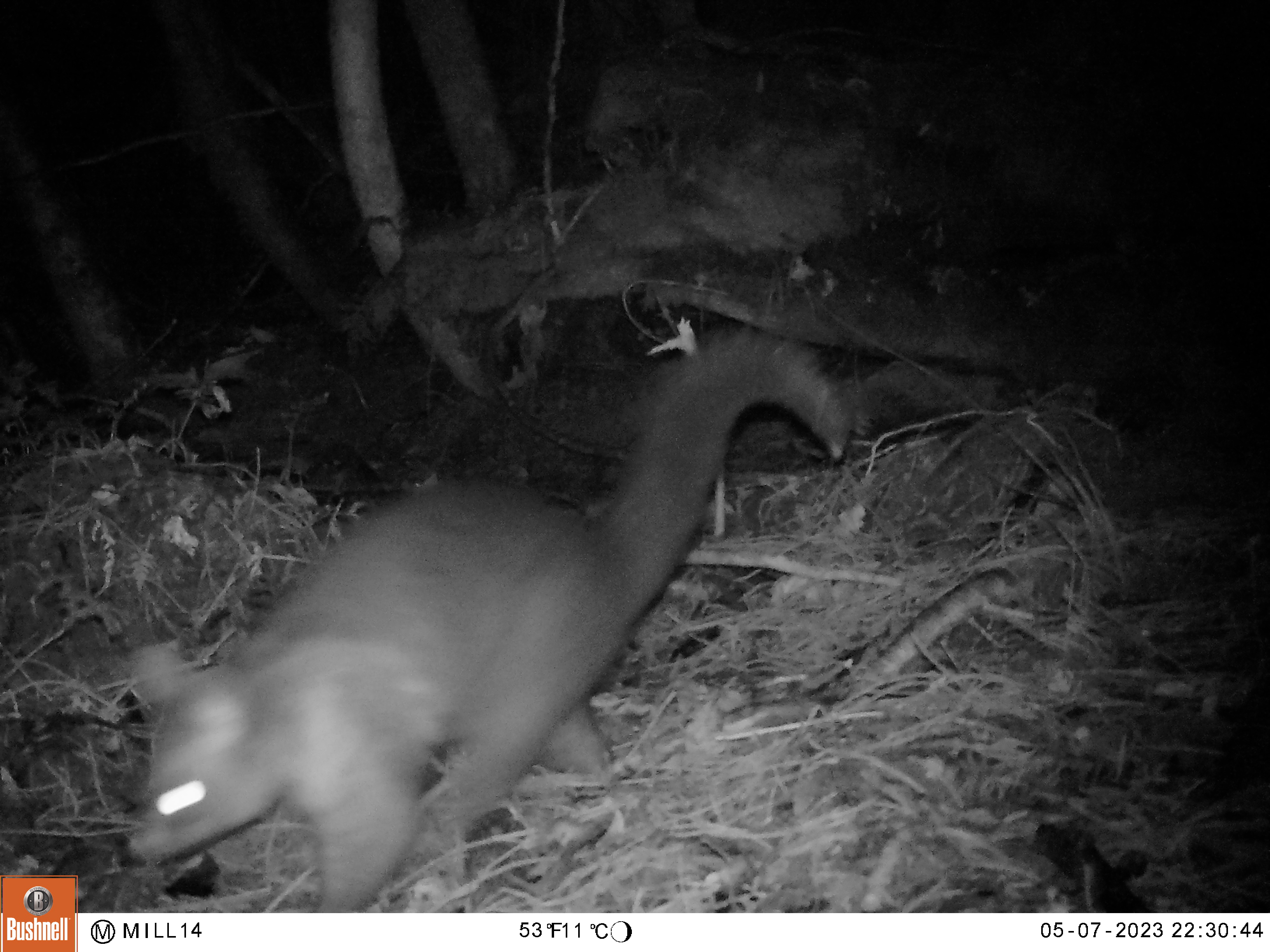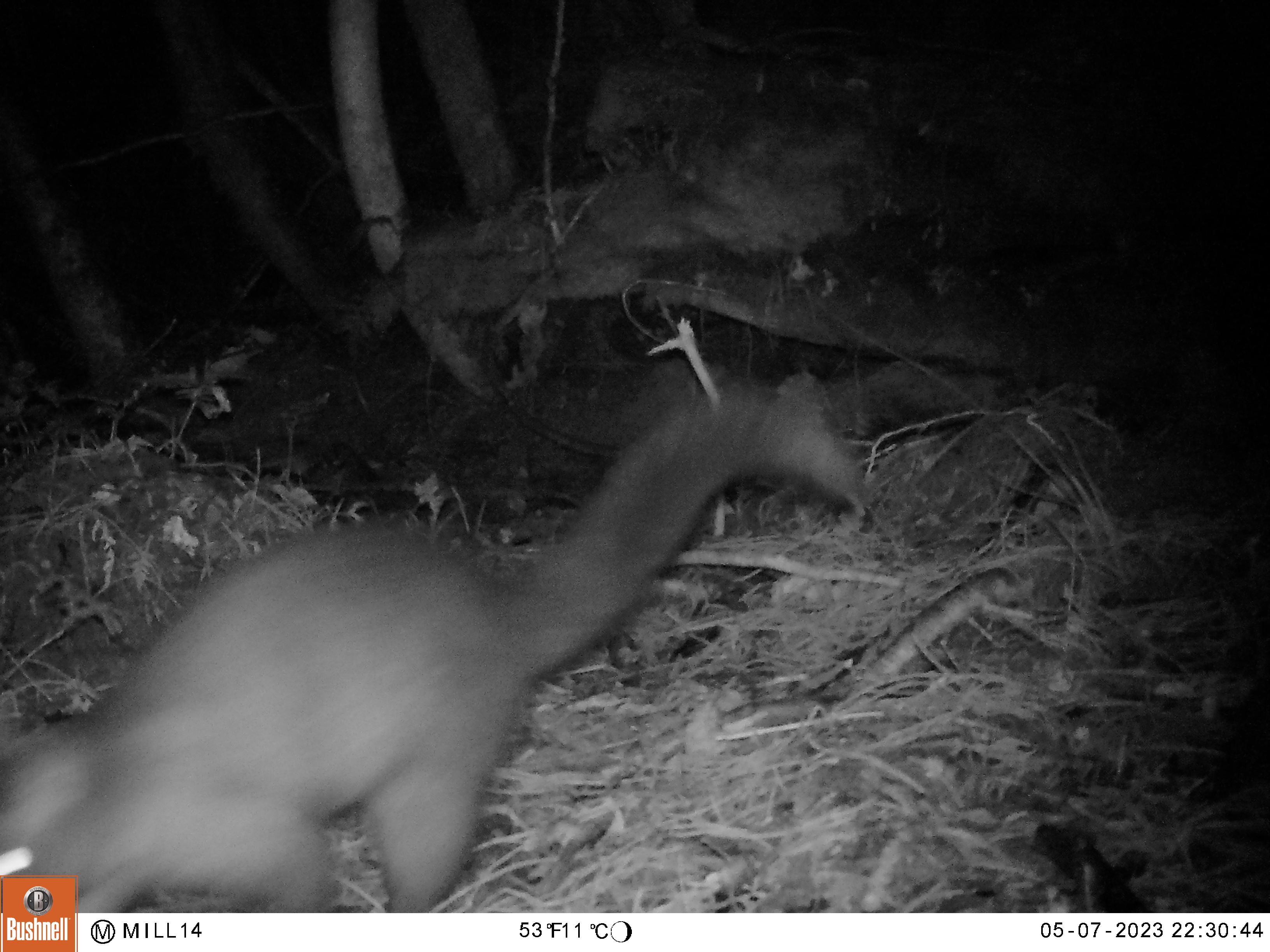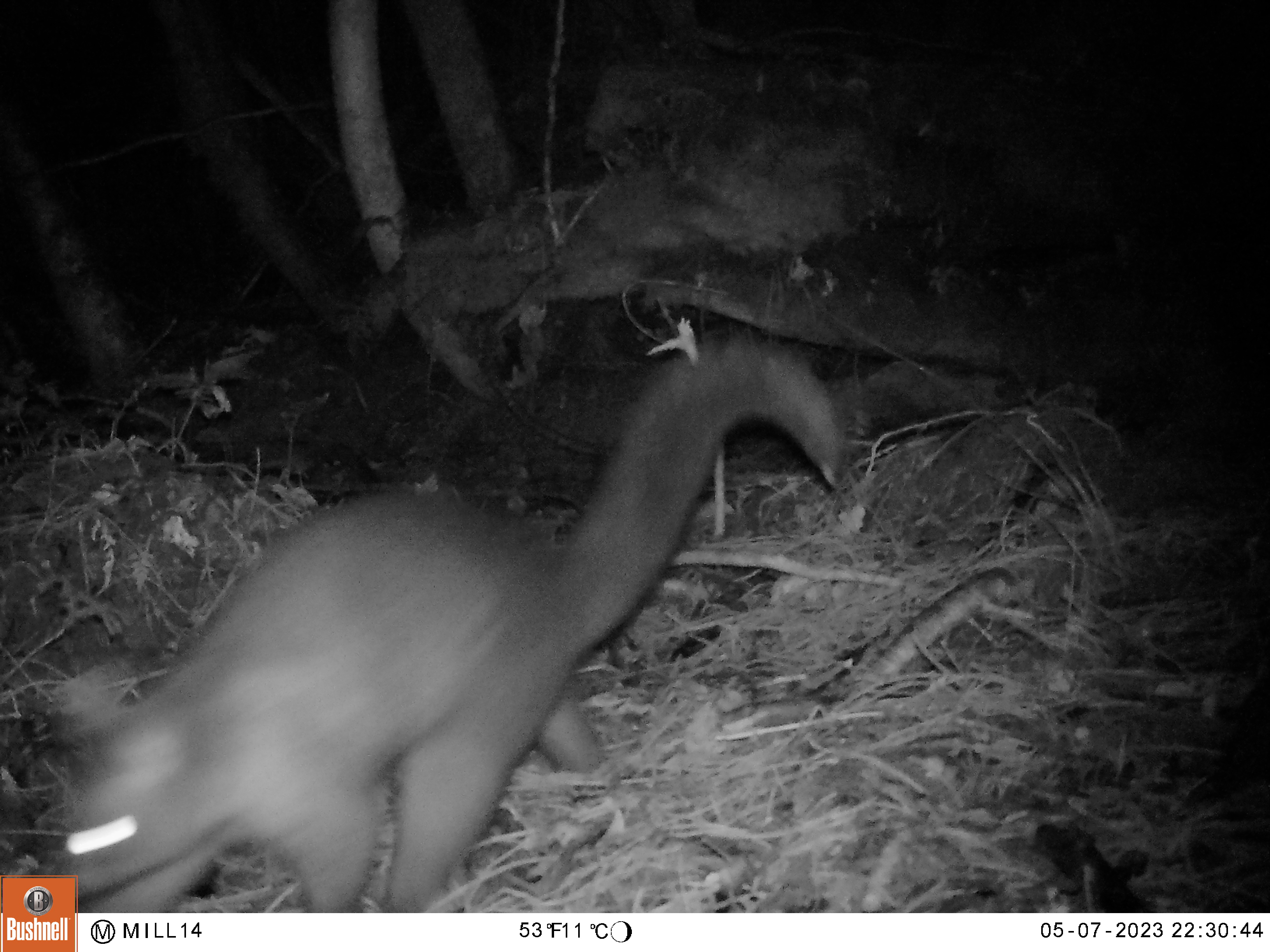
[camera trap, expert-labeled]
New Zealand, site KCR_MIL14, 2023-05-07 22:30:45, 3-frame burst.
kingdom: Animalia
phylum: Chordata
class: Mammalia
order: Diprotodontia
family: Phalangeridae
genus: Trichosurus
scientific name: Trichosurus vulpecula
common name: common brushtail possum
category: possum